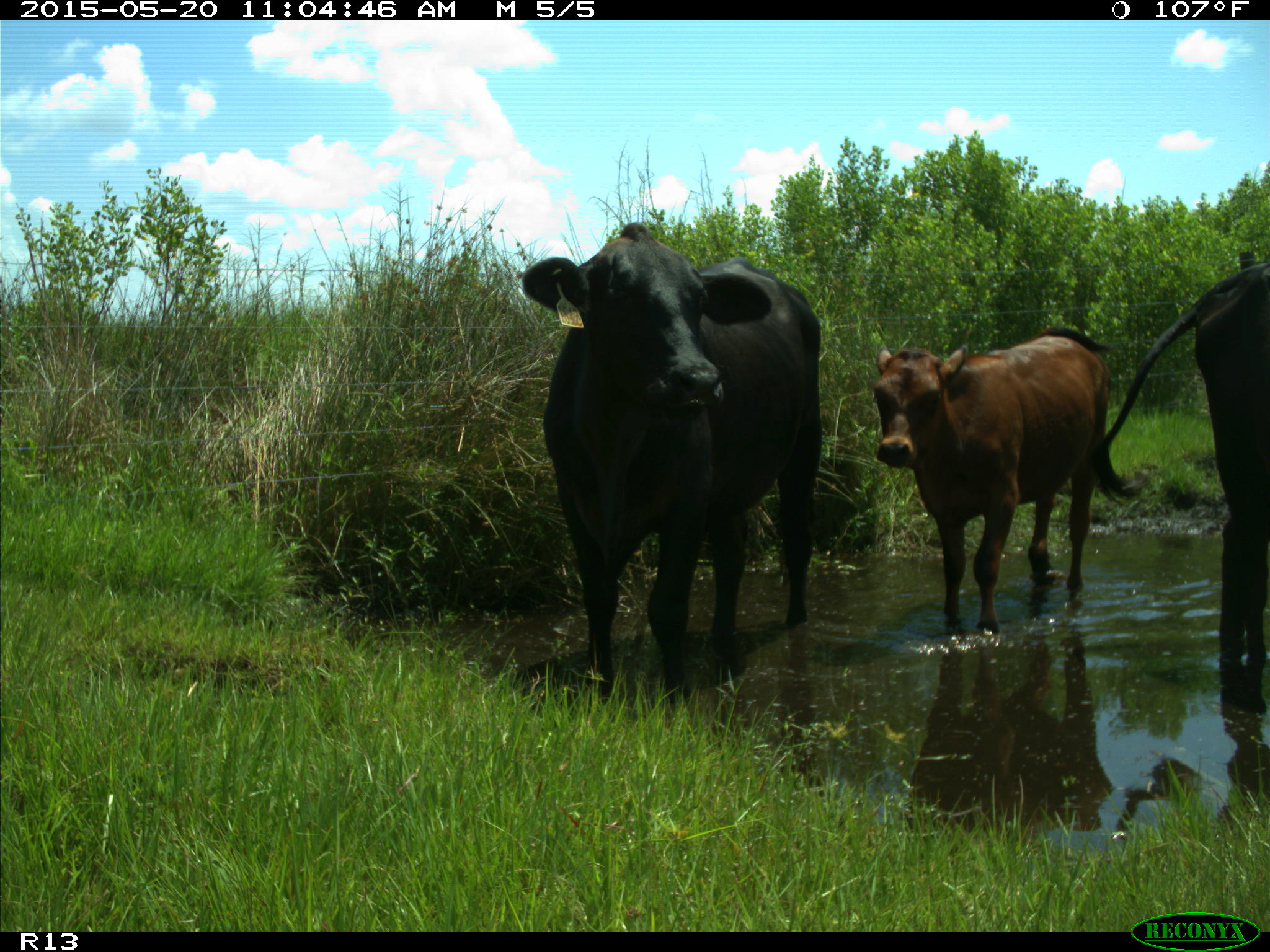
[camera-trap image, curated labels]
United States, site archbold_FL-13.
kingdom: Animalia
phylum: Chordata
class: Mammalia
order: Artiodactyla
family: Bovidae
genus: Bos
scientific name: Bos taurus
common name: domestic cow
Bos taurus (domestic cow).